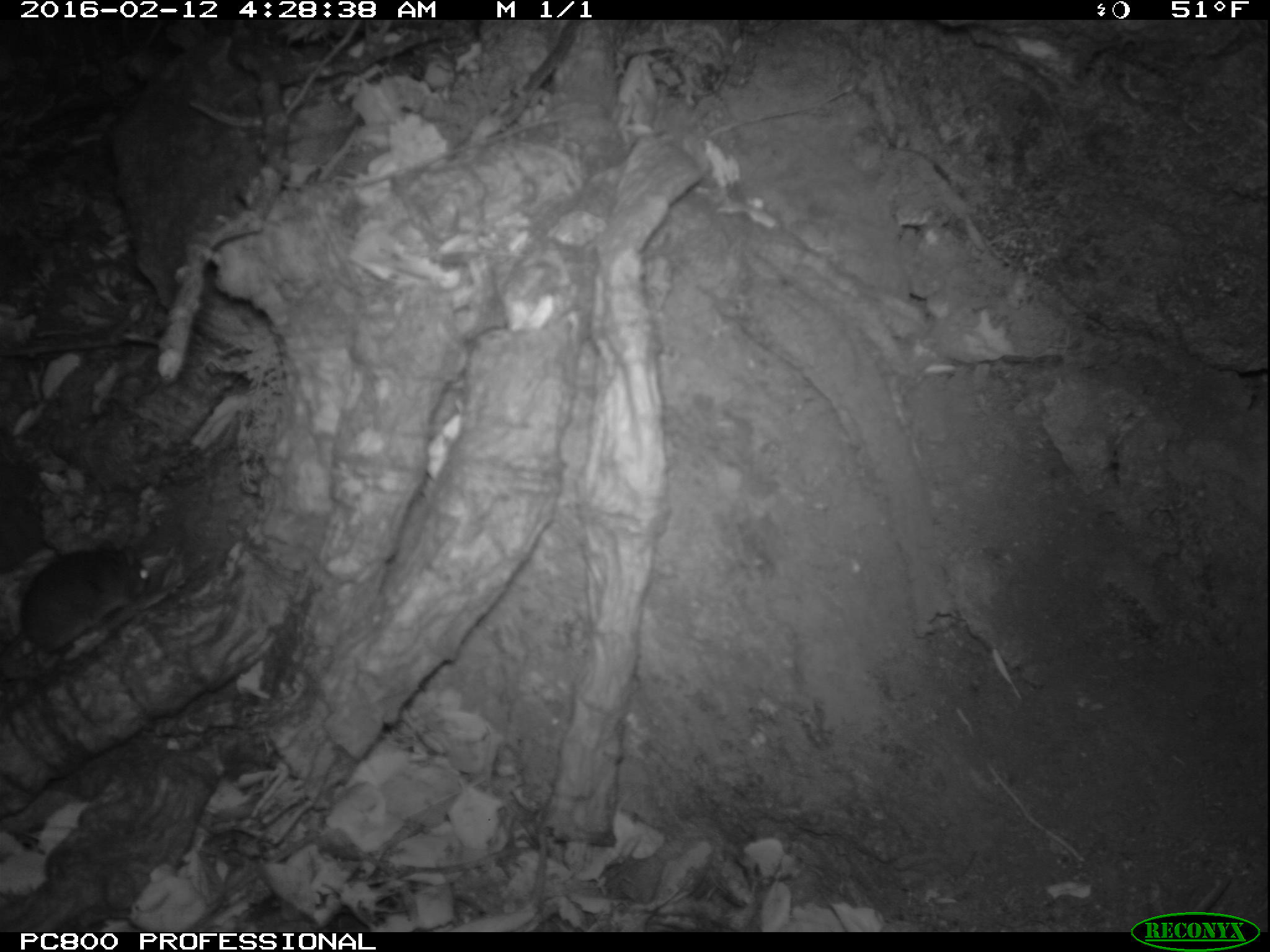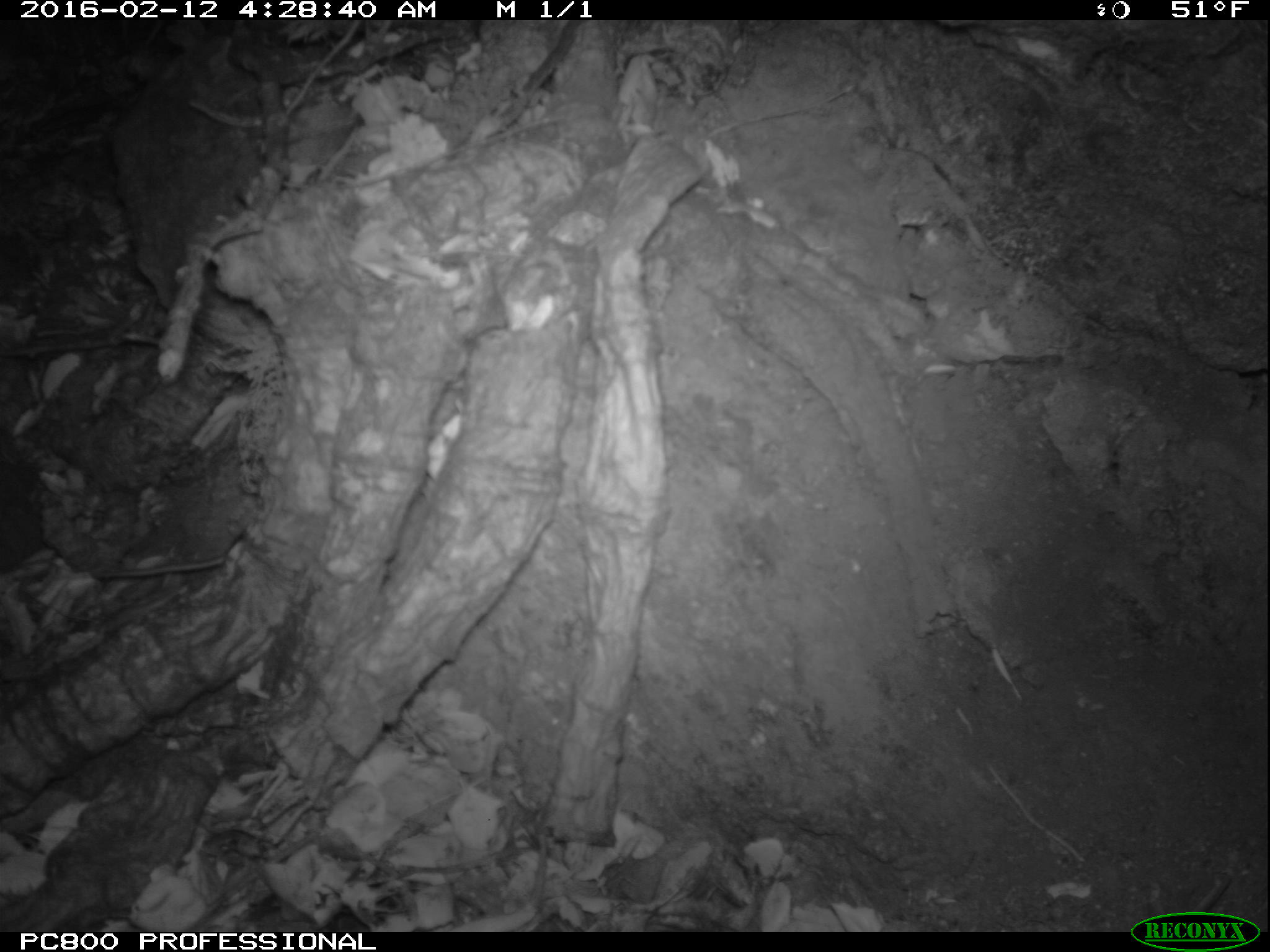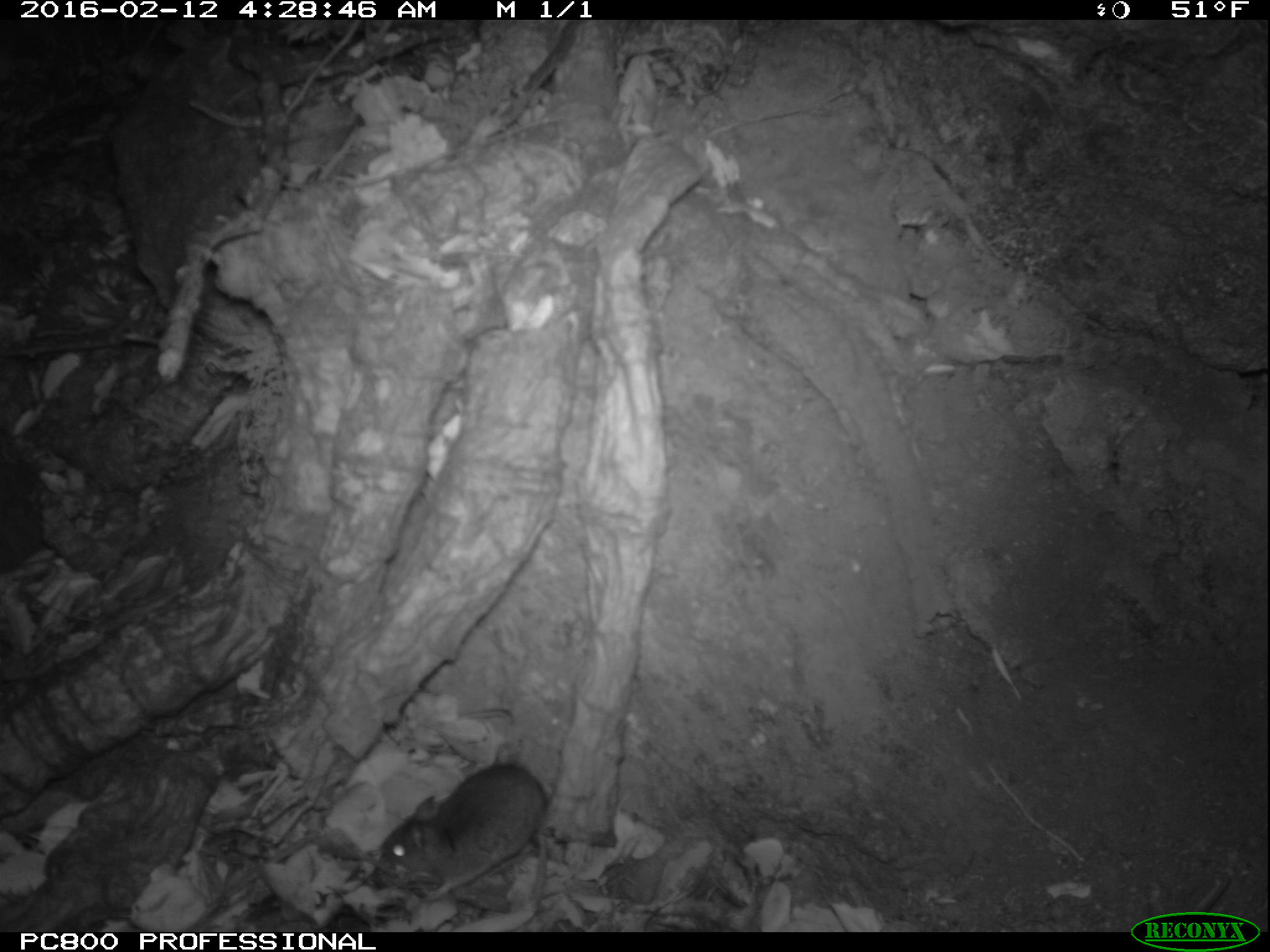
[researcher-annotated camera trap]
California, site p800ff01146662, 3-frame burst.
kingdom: Animalia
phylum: Chordata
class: Mammalia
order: Rodentia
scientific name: Rodentia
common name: rodent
Rodent (Rodentia).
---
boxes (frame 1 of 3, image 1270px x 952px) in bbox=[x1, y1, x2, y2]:
rodent: bbox=[0, 540, 153, 658]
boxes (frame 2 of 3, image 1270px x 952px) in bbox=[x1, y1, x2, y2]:
rodent: bbox=[96, 521, 249, 580]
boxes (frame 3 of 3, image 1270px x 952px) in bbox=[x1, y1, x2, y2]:
rodent: bbox=[379, 763, 546, 894]